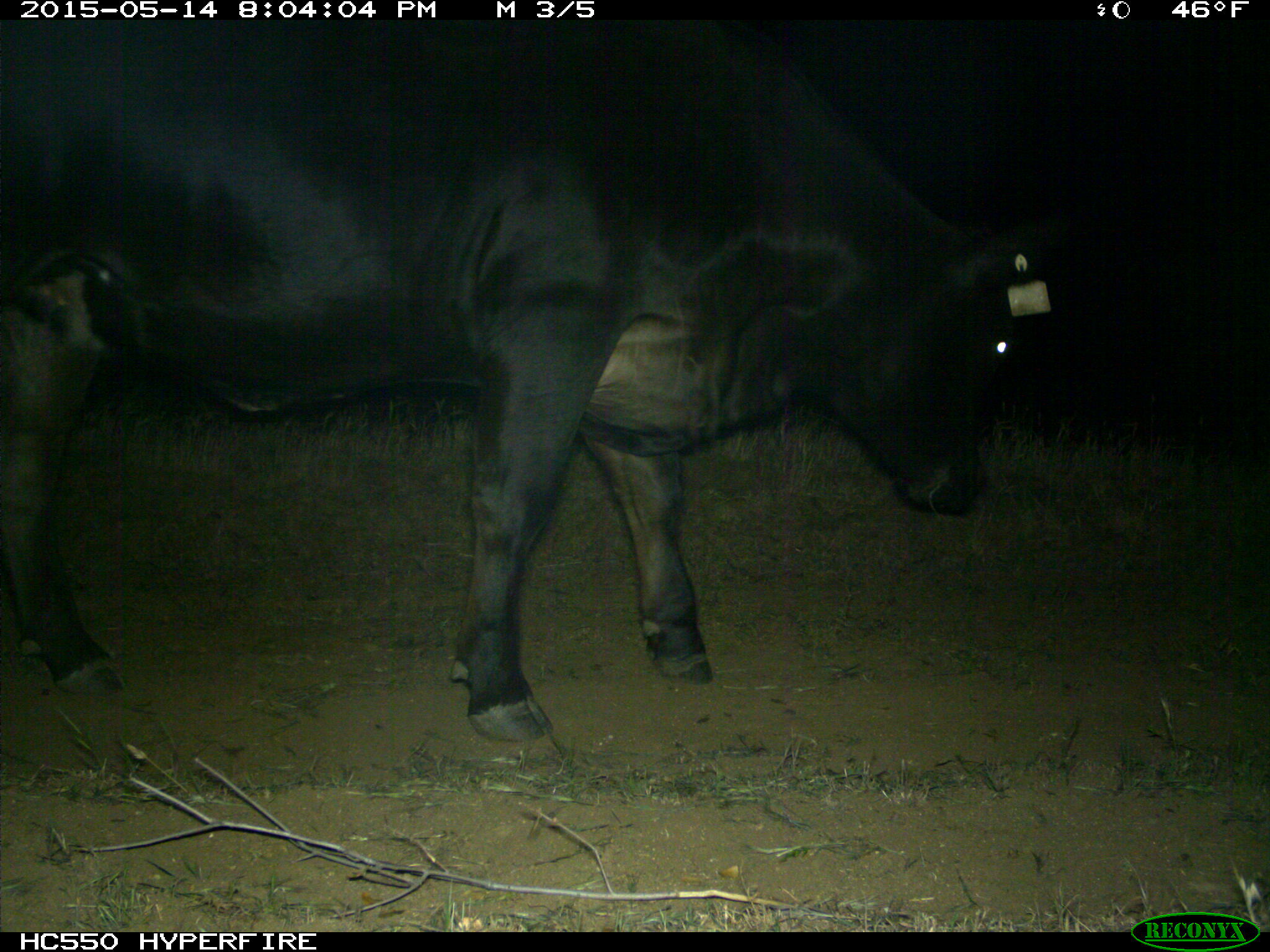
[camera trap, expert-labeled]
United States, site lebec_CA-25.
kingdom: Animalia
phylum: Chordata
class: Mammalia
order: Artiodactyla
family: Bovidae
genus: Bos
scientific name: Bos taurus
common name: domestic cow